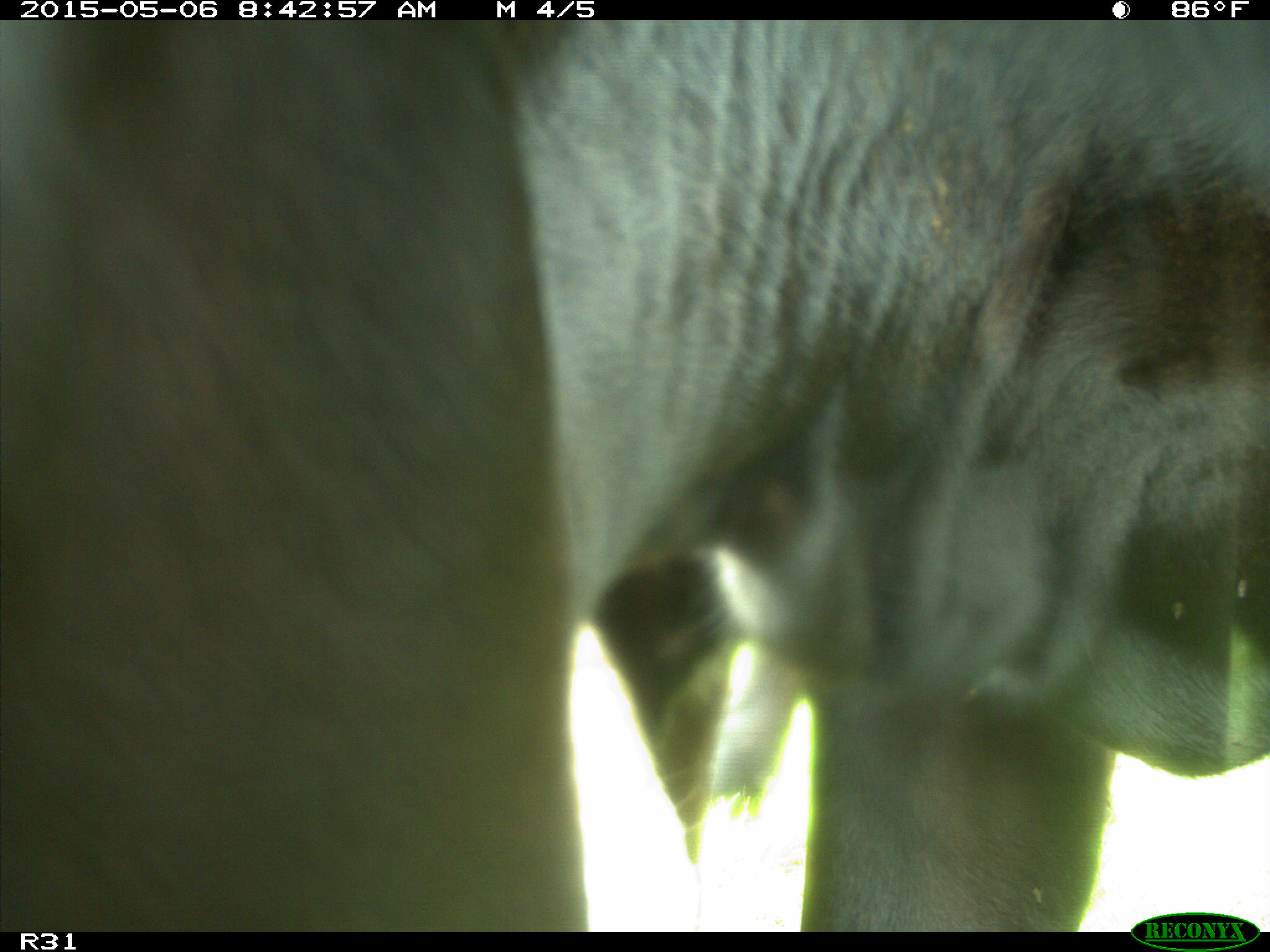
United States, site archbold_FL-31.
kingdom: Animalia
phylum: Chordata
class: Mammalia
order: Artiodactyla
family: Bovidae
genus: Bos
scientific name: Bos taurus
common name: domestic cow